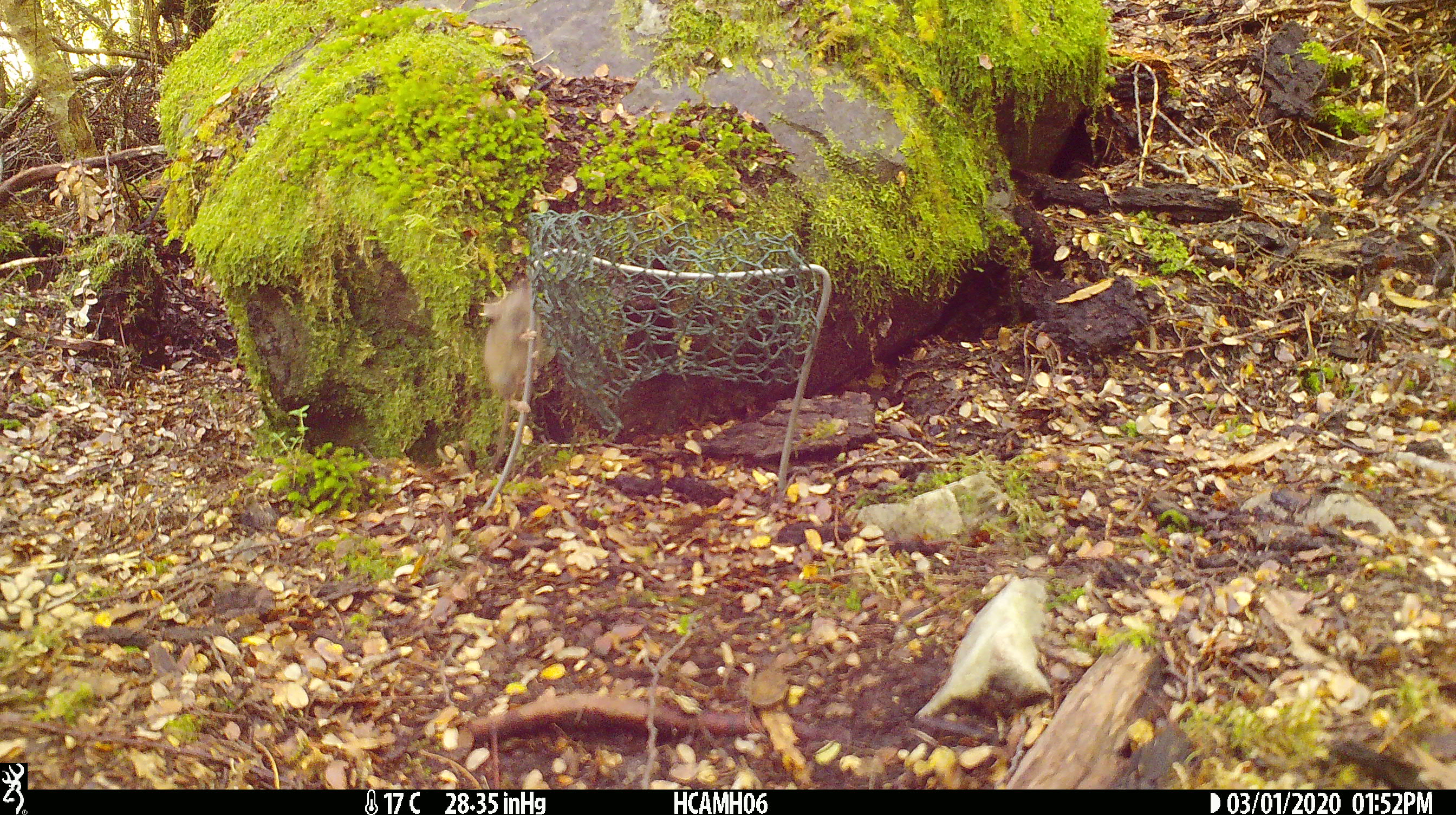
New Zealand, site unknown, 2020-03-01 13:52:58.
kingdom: Animalia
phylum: Chordata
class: Mammalia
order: Rodentia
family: Muridae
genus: Mus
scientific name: Mus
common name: mouse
Mouse (Mus).